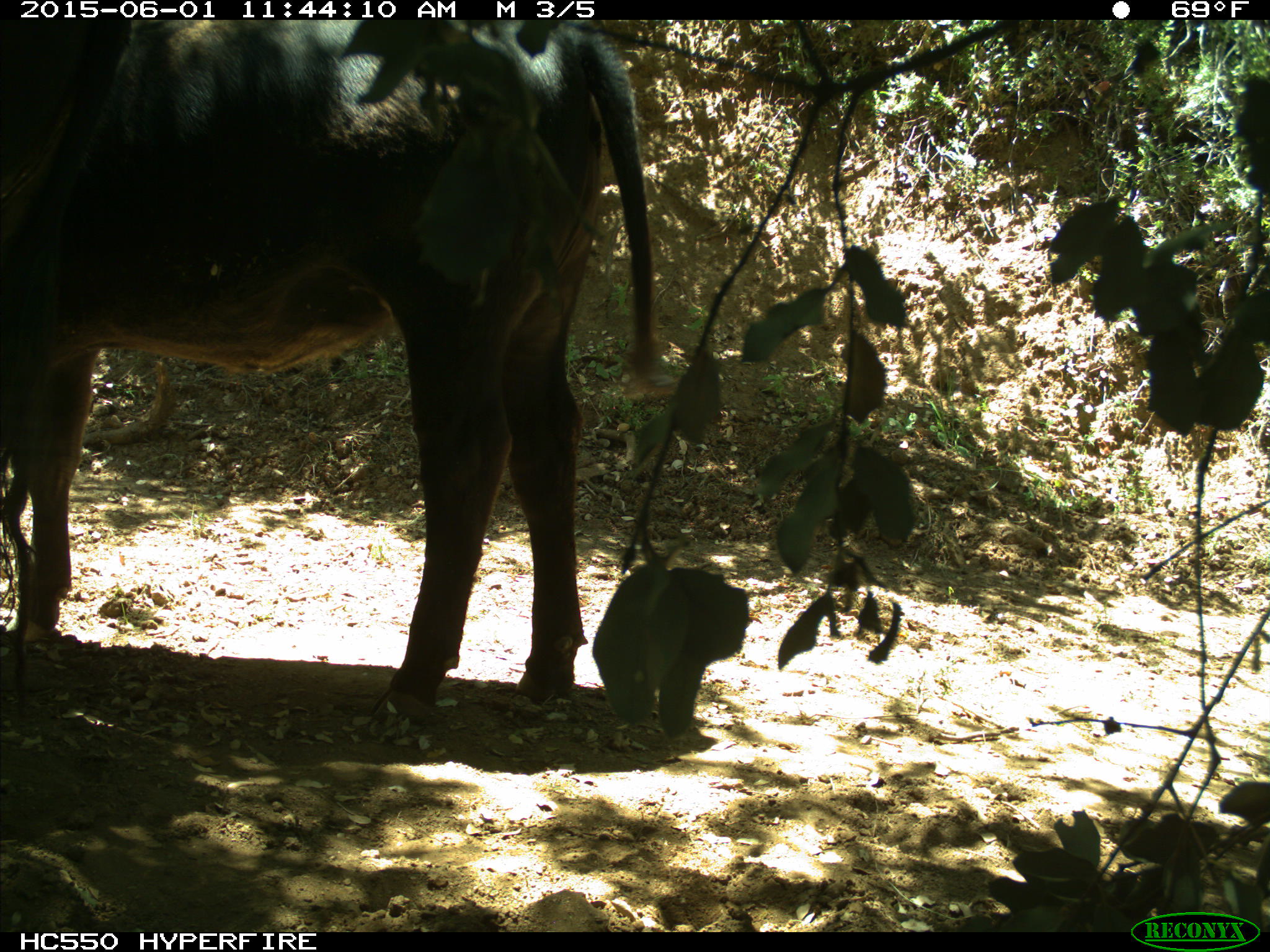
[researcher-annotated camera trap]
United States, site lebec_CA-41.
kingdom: Animalia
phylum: Chordata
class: Mammalia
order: Artiodactyla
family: Bovidae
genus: Bos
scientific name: Bos taurus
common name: domestic cow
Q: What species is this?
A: Bos taurus (domestic cow).